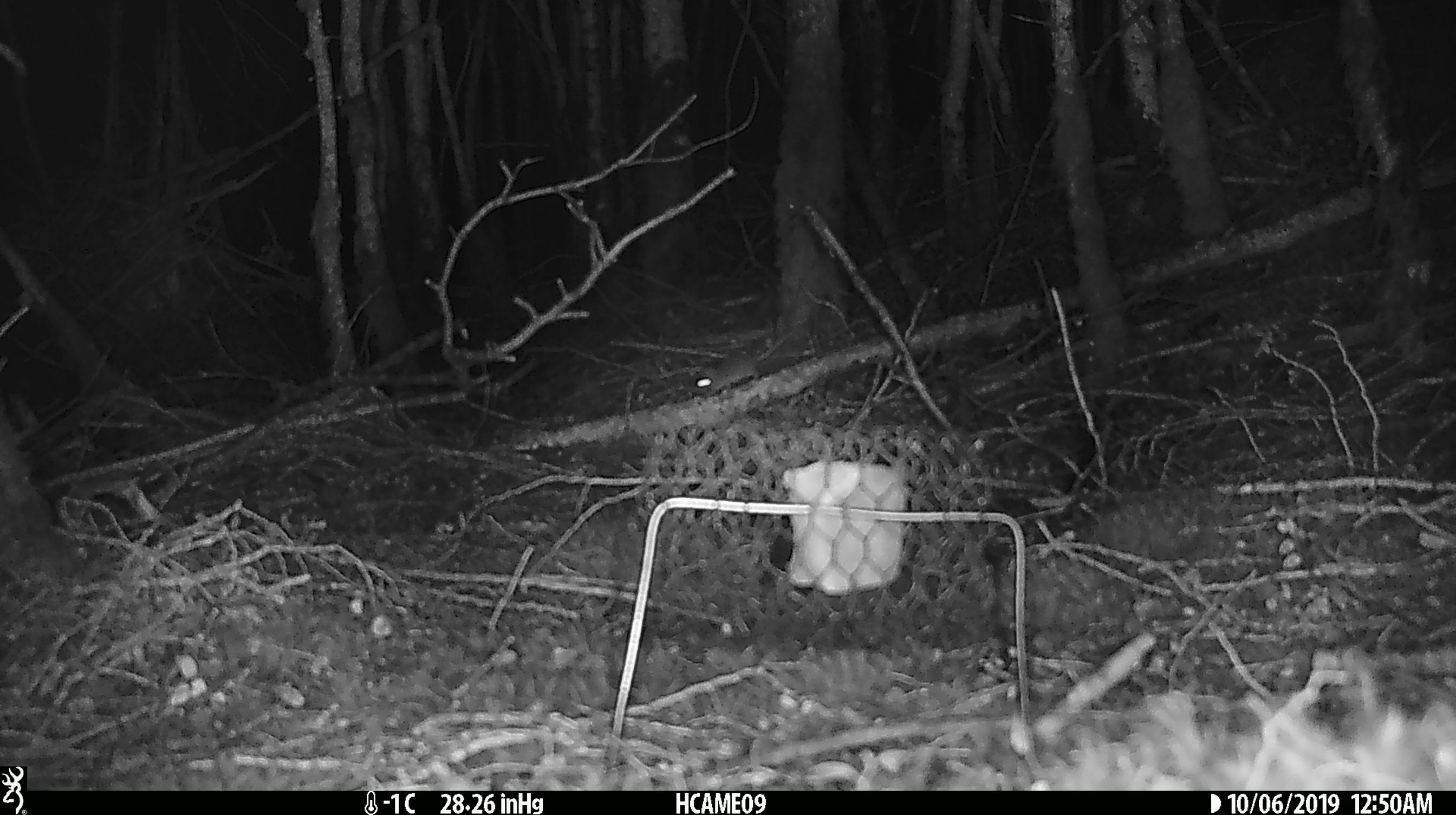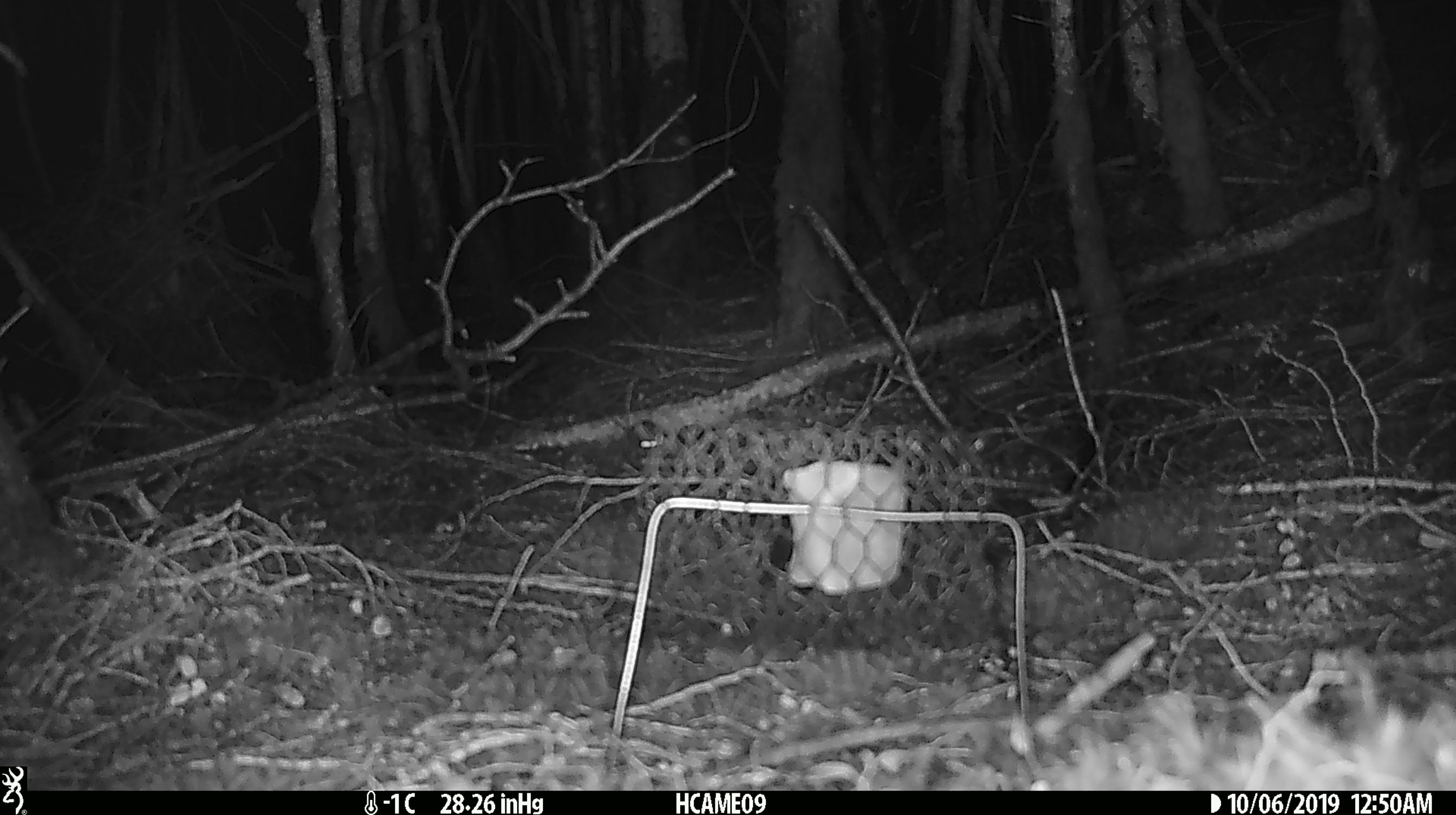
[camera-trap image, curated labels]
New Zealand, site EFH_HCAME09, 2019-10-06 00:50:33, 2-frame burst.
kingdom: Animalia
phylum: Chordata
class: Mammalia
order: Rodentia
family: Muridae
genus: Mus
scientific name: Mus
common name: mouse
Mouse (Mus).